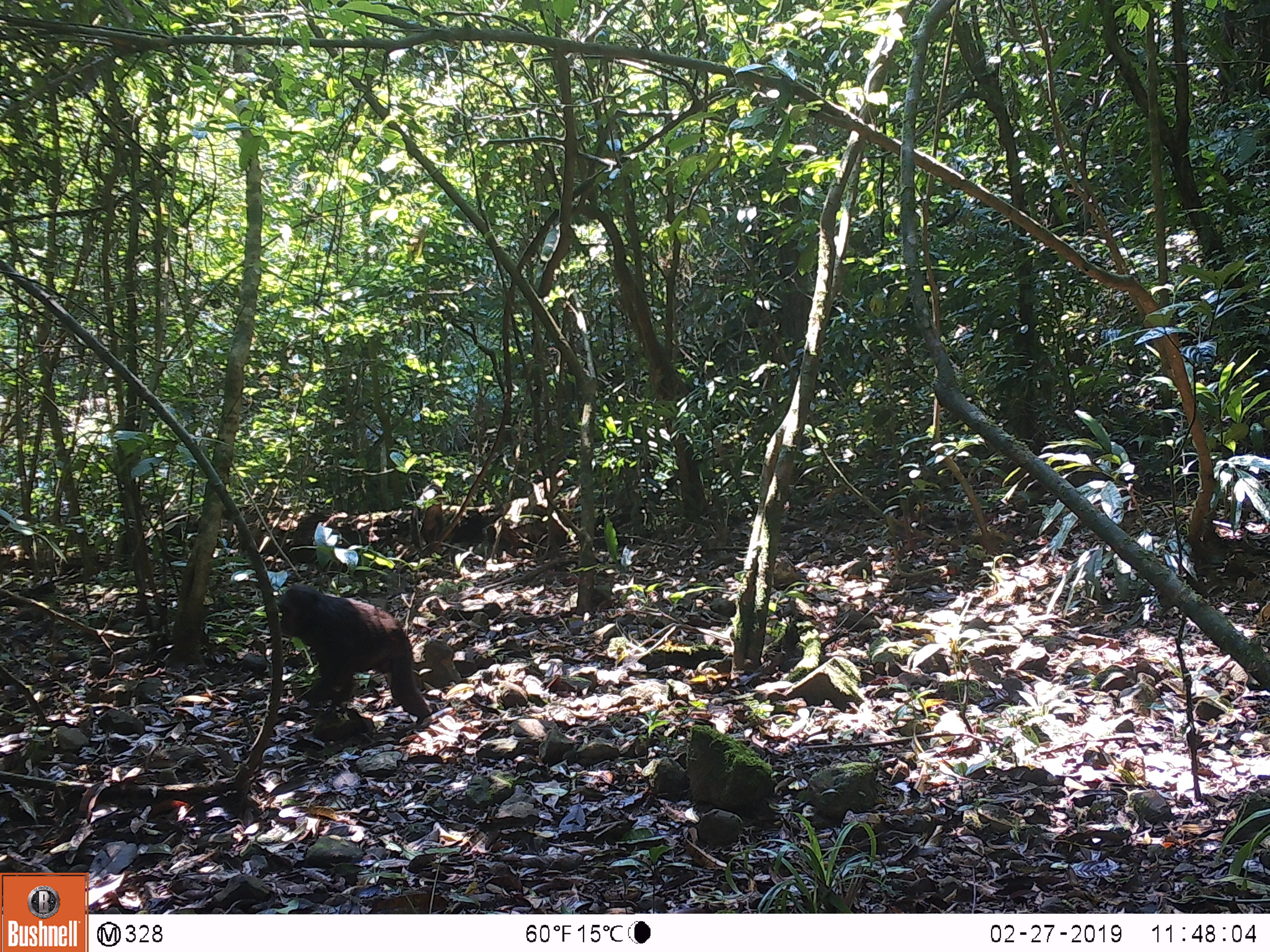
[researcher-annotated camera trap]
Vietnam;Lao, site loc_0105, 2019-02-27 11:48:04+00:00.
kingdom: Animalia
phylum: Chordata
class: Mammalia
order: Primates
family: Cercopithecidae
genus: Macaca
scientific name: Macaca arctoides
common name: stump-tailed macaque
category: stump tailed macaque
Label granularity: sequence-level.